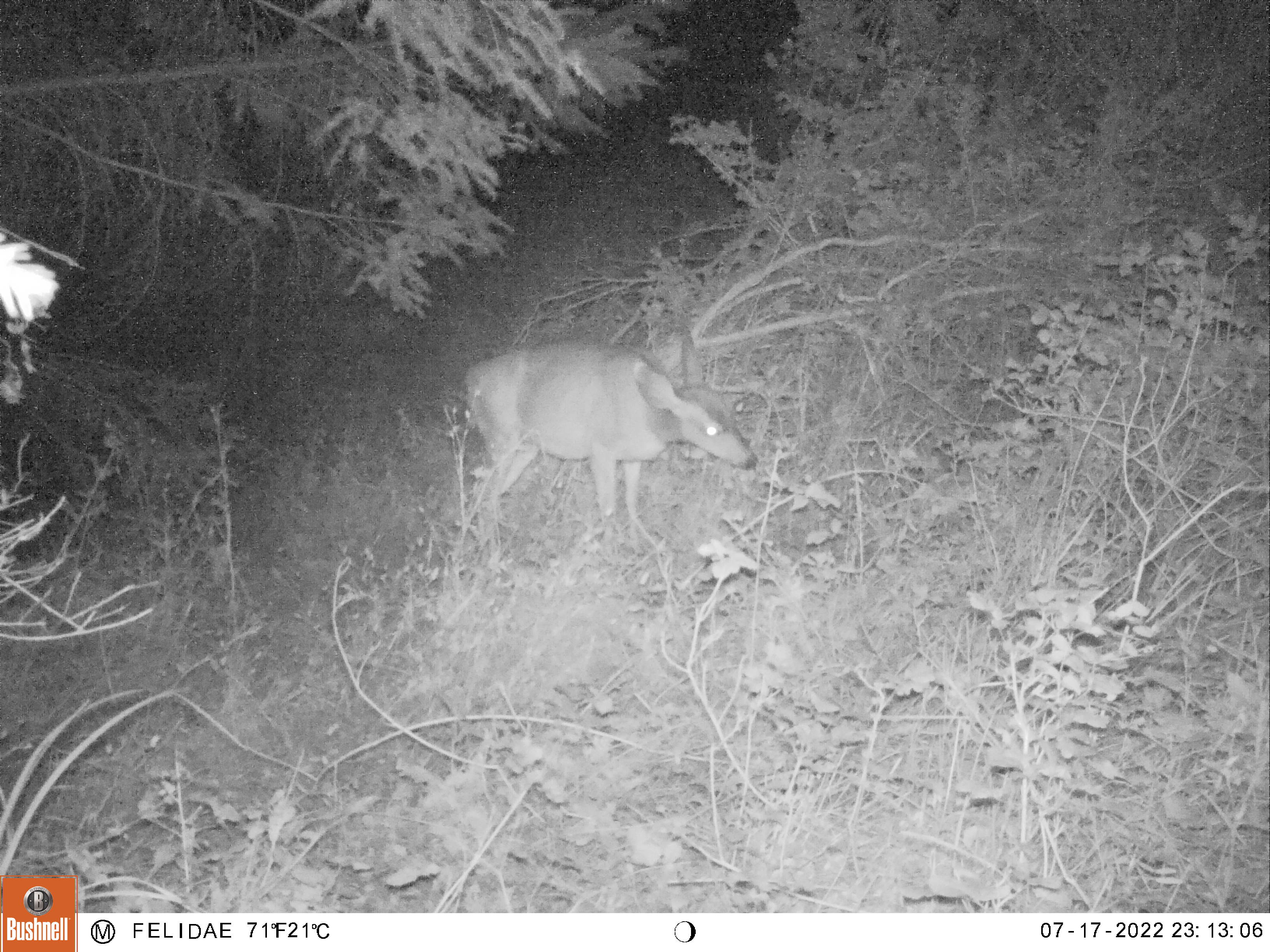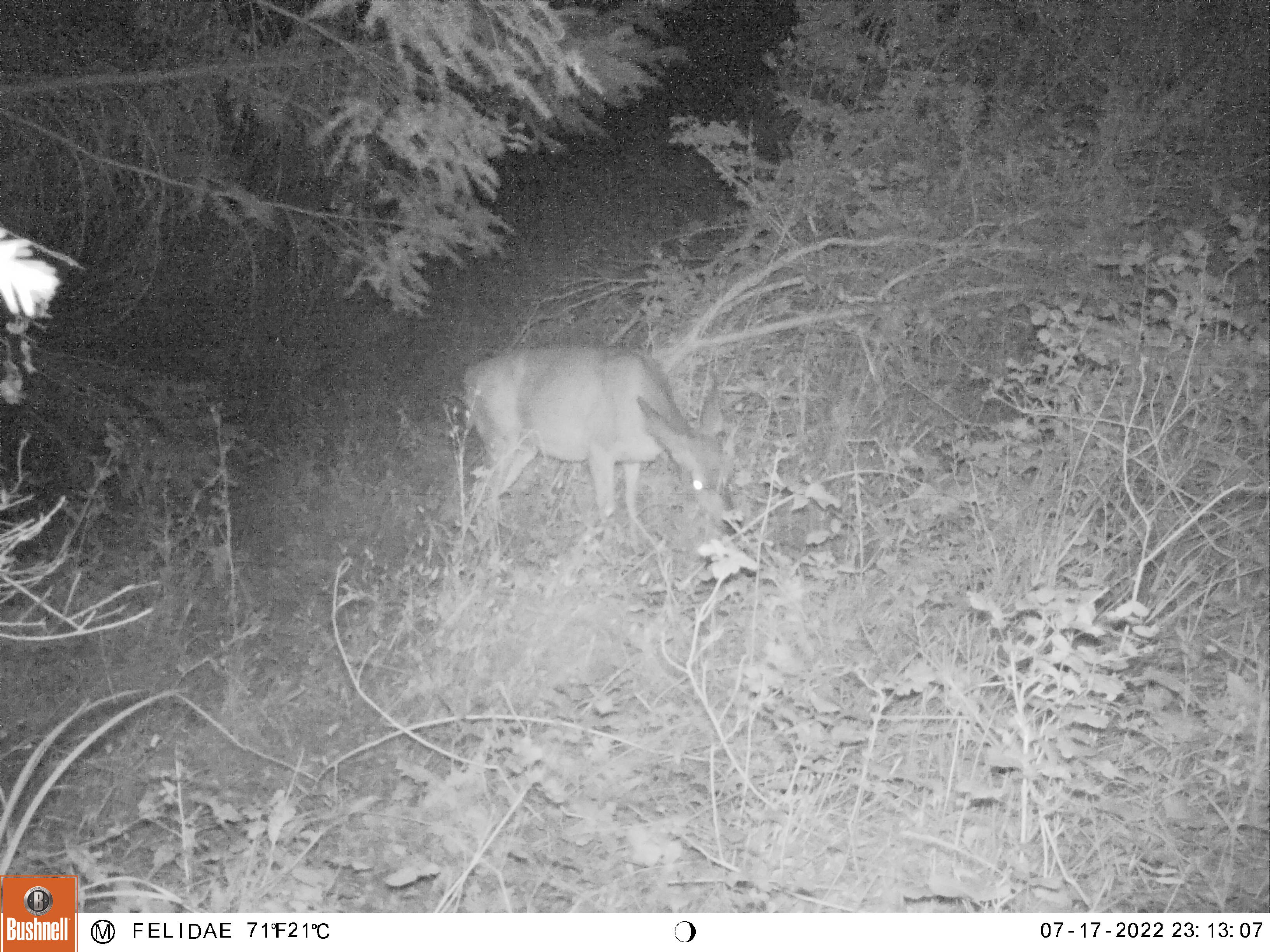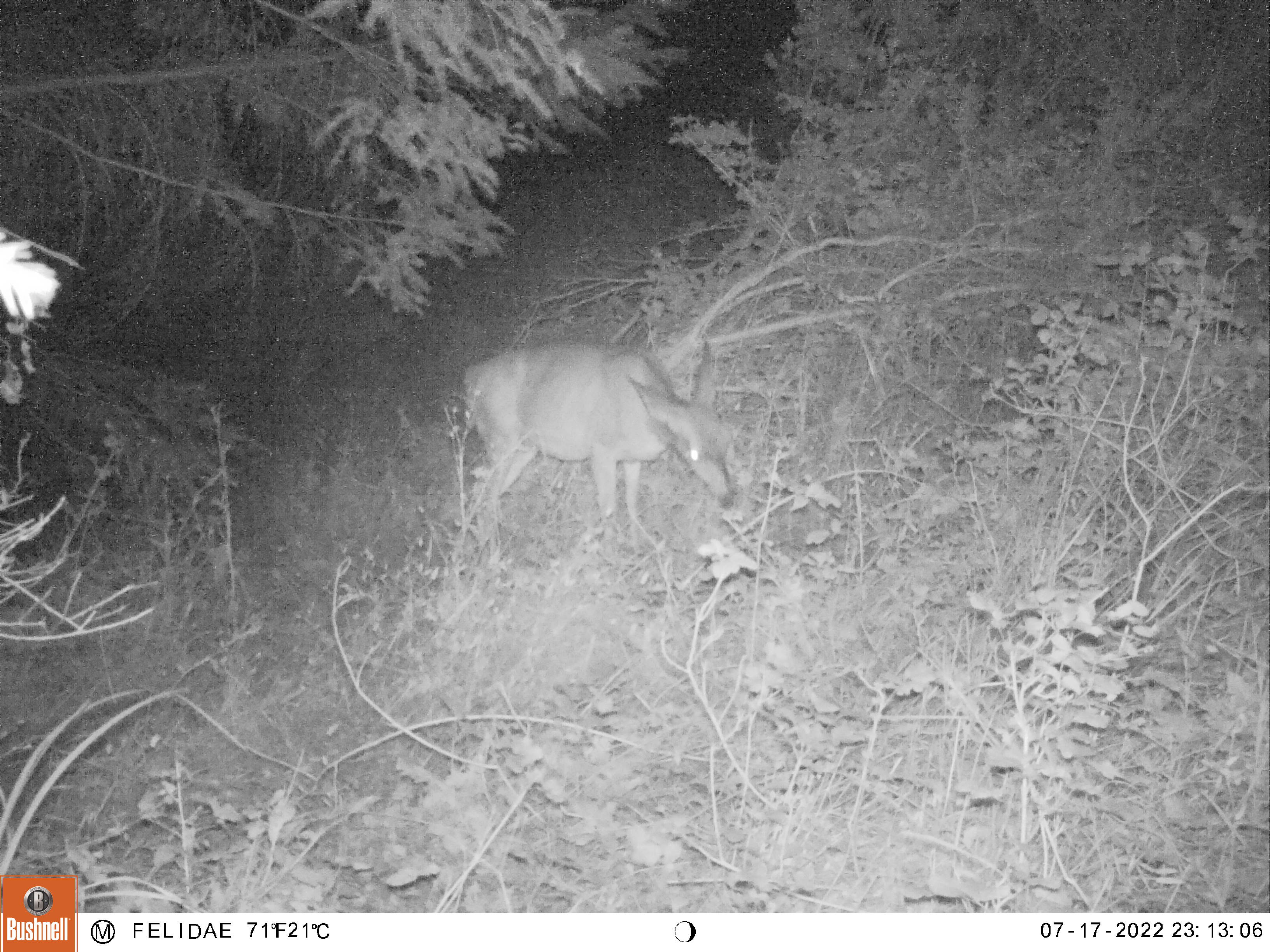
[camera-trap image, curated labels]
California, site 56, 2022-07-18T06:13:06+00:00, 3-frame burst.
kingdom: Animalia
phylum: Chordata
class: Mammalia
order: Artiodactyla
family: Cervidae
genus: Odocoileus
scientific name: Odocoileus hemionus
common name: mule deer